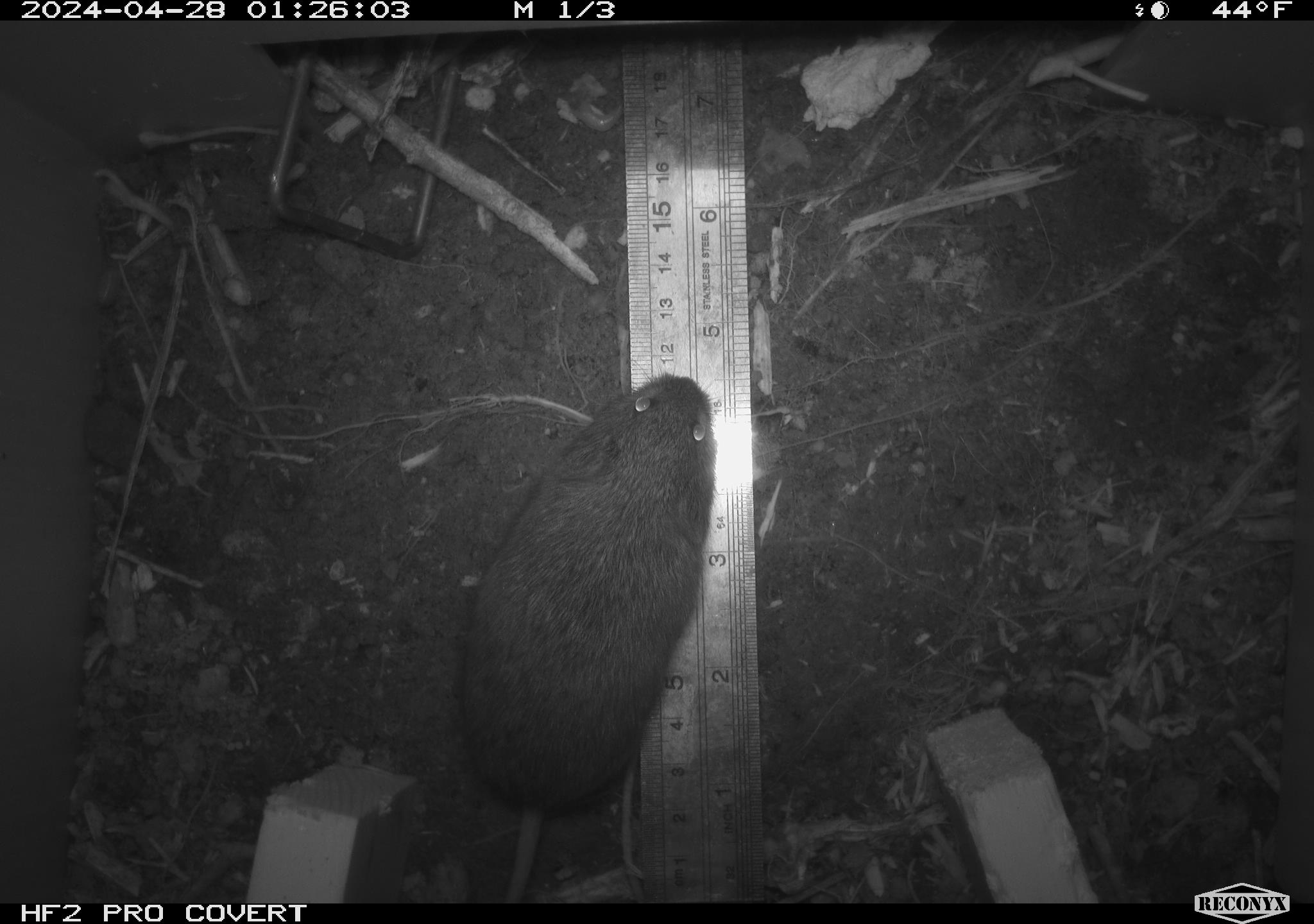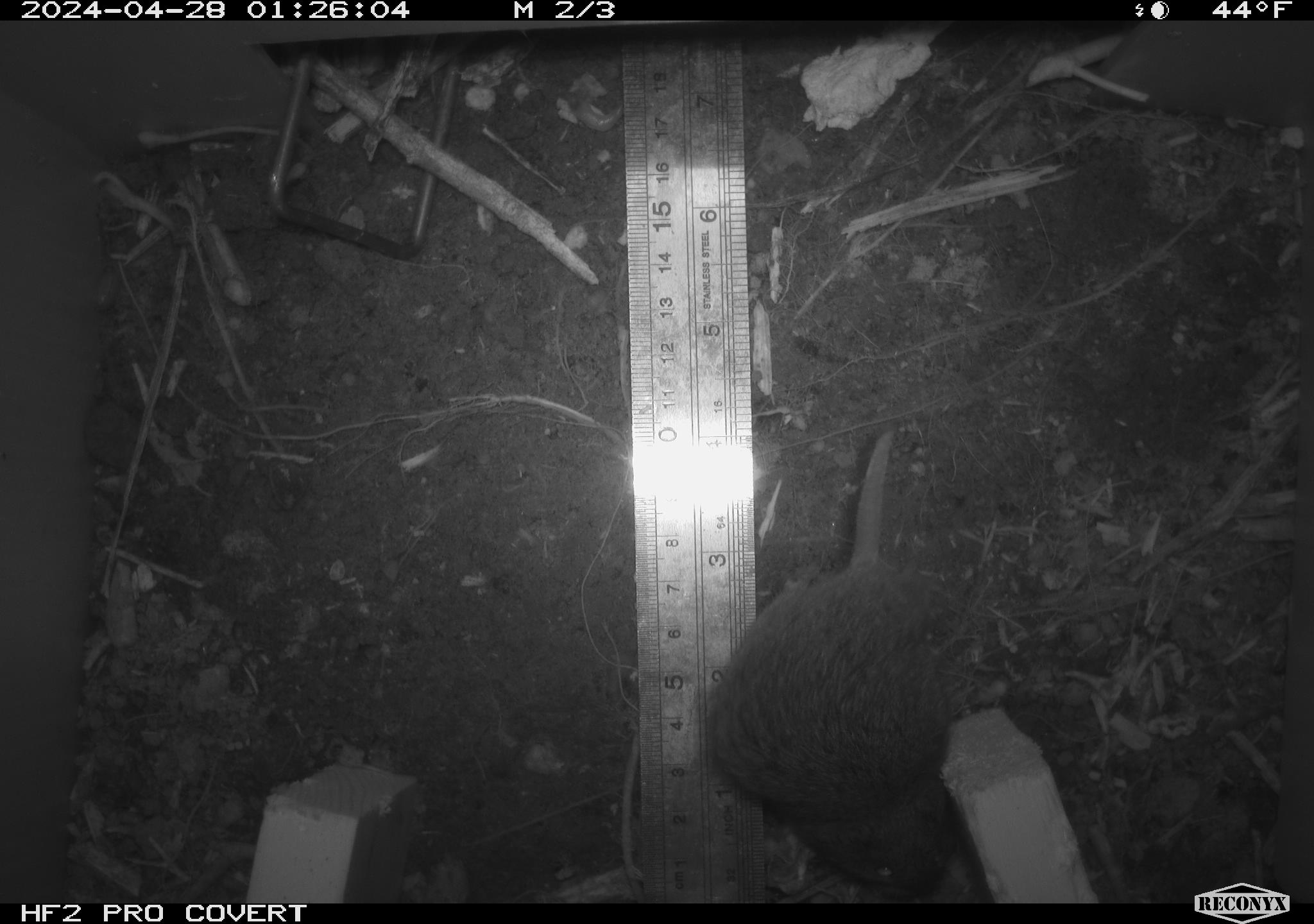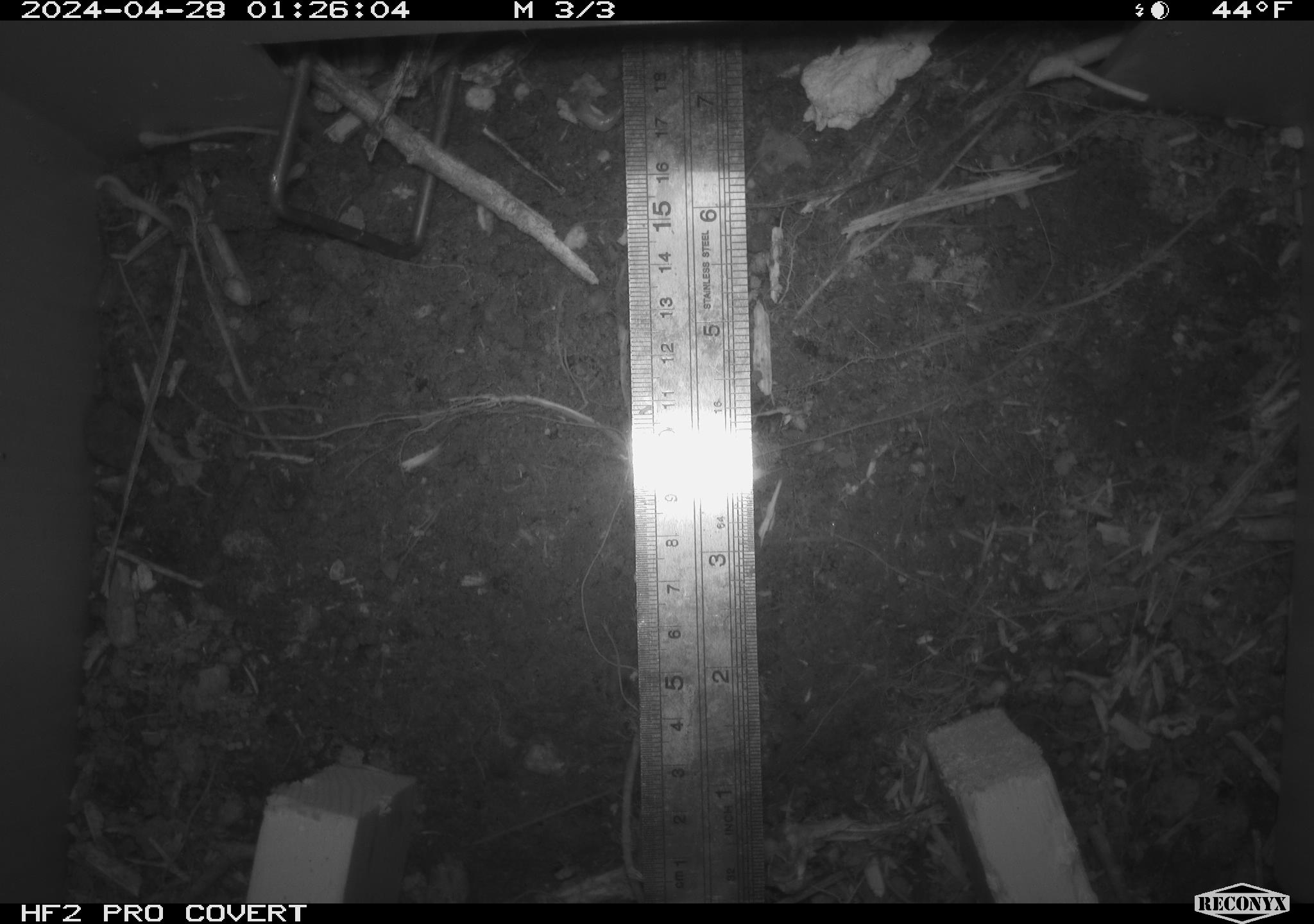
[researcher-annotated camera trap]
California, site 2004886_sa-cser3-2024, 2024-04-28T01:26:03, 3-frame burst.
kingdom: Animalia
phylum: Chordata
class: Mammalia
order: Rodentia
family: Cricetidae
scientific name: Cricetidae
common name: hamsters, voles, lemmings, and allies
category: cricetidae family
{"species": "cricetidae family (hamsters, voles, lemmings, and allies) (Cricetidae)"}